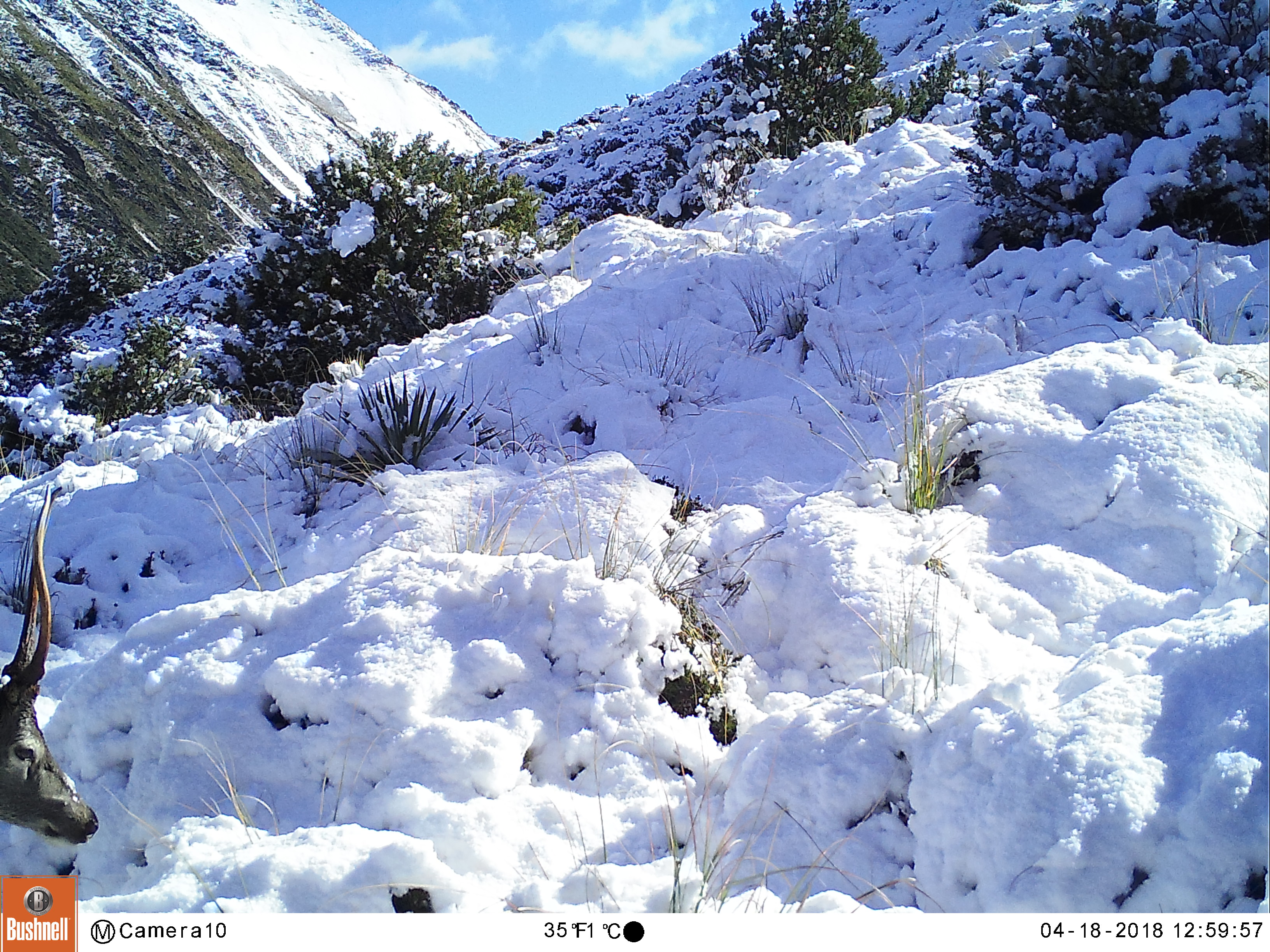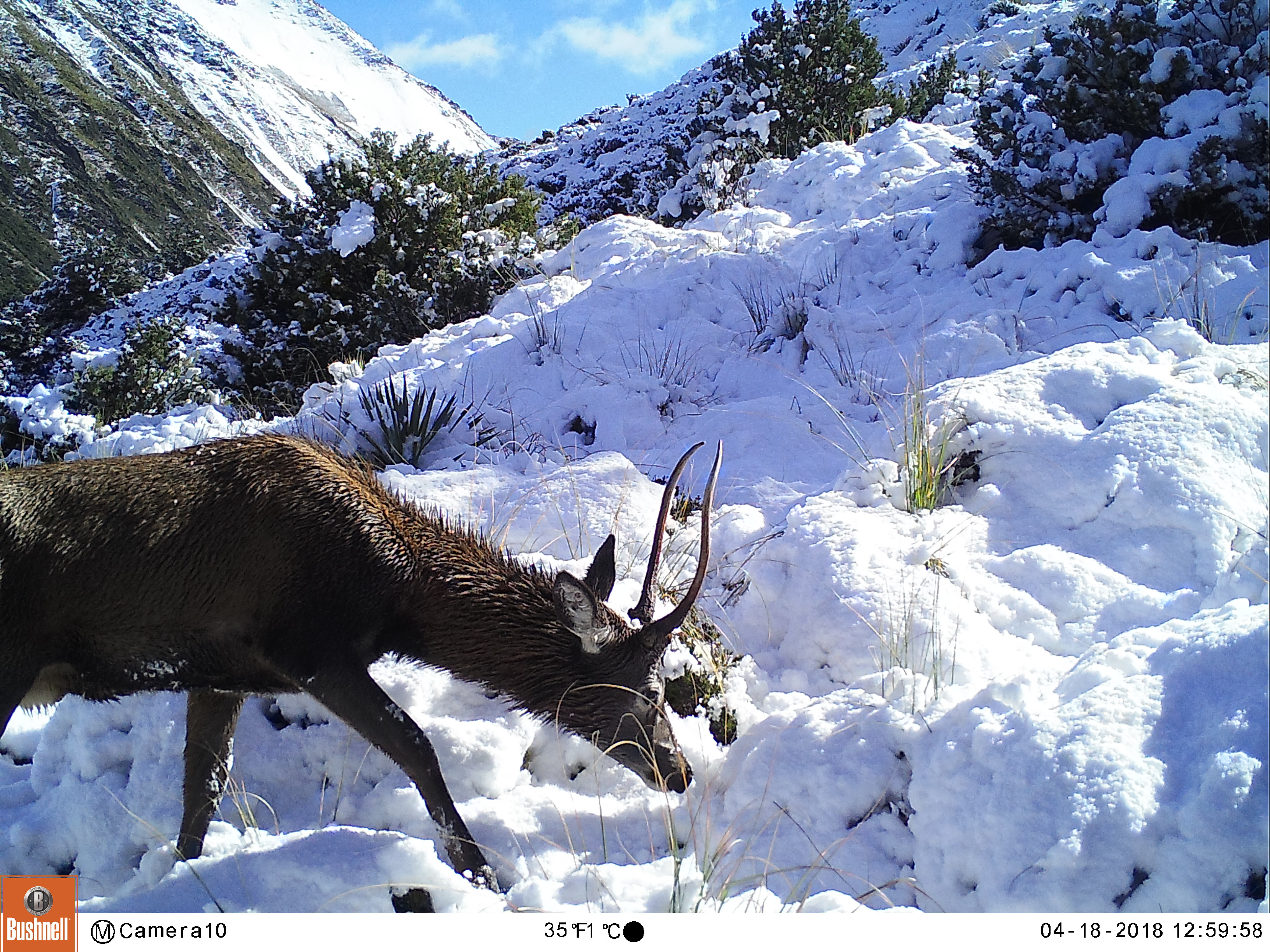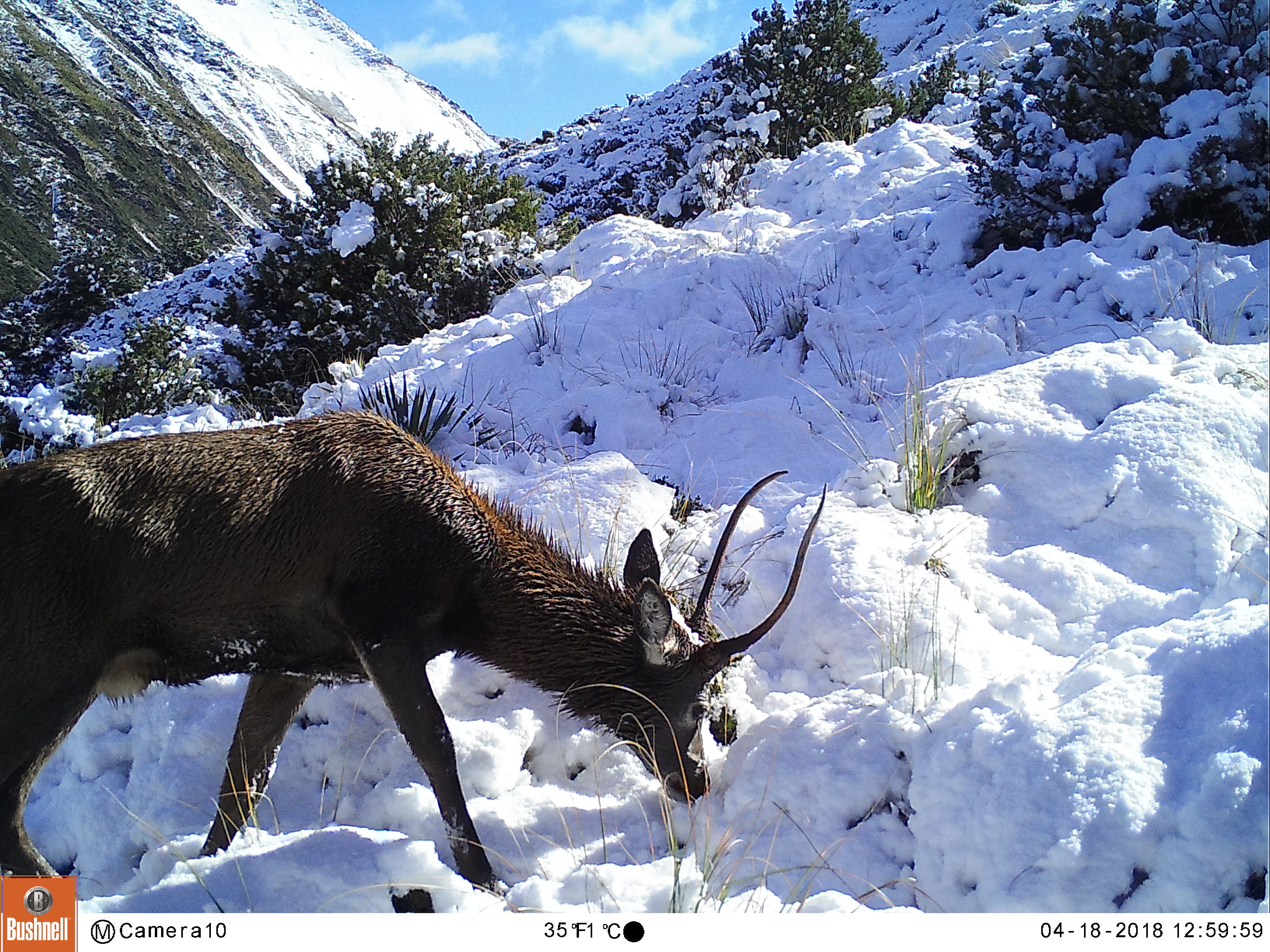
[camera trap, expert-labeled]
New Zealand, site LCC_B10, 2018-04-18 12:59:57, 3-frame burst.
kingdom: Animalia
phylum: Chordata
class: Mammalia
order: Artiodactyla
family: Cervidae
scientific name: Cervidae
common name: deer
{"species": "deer (Cervidae)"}